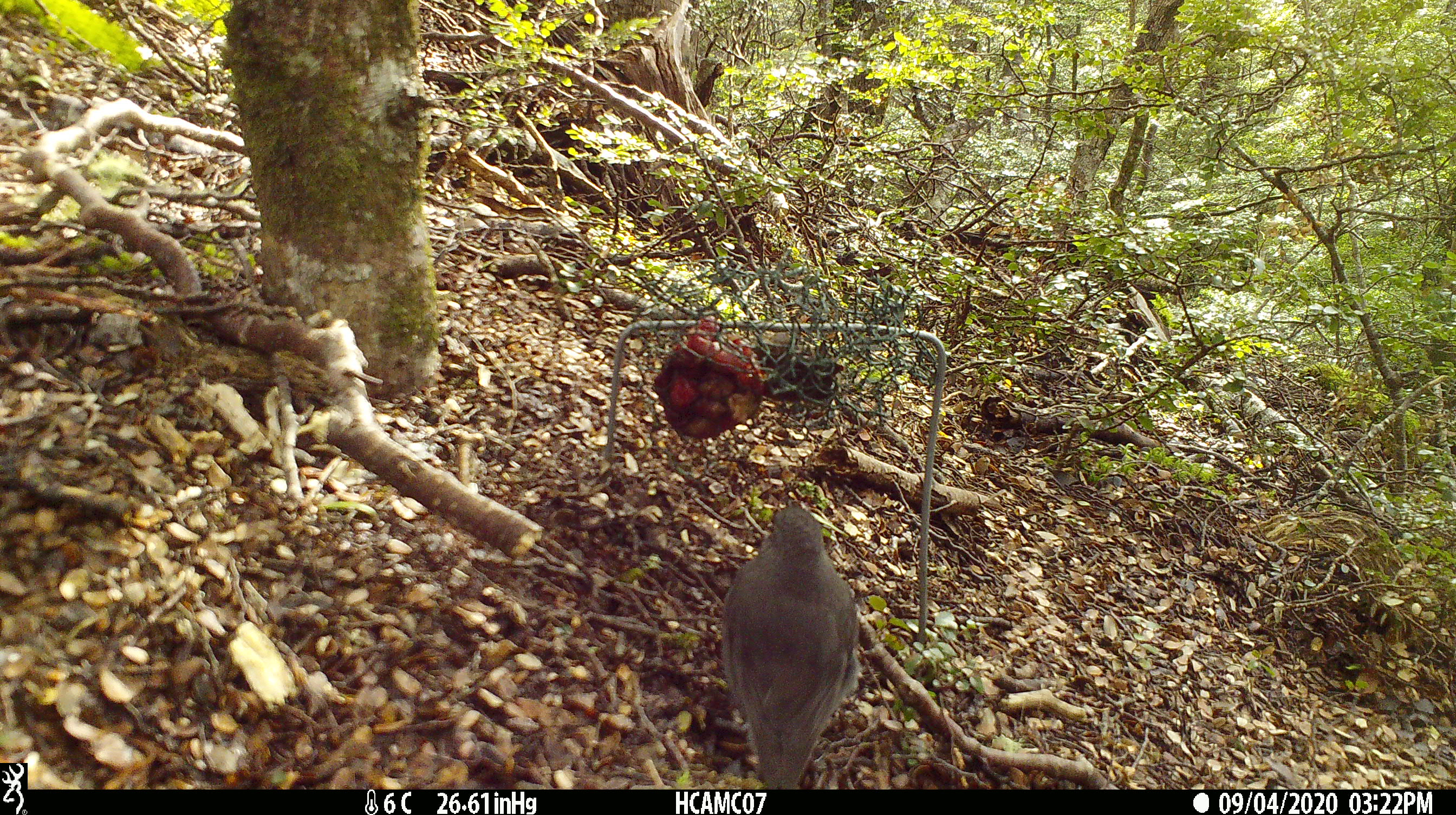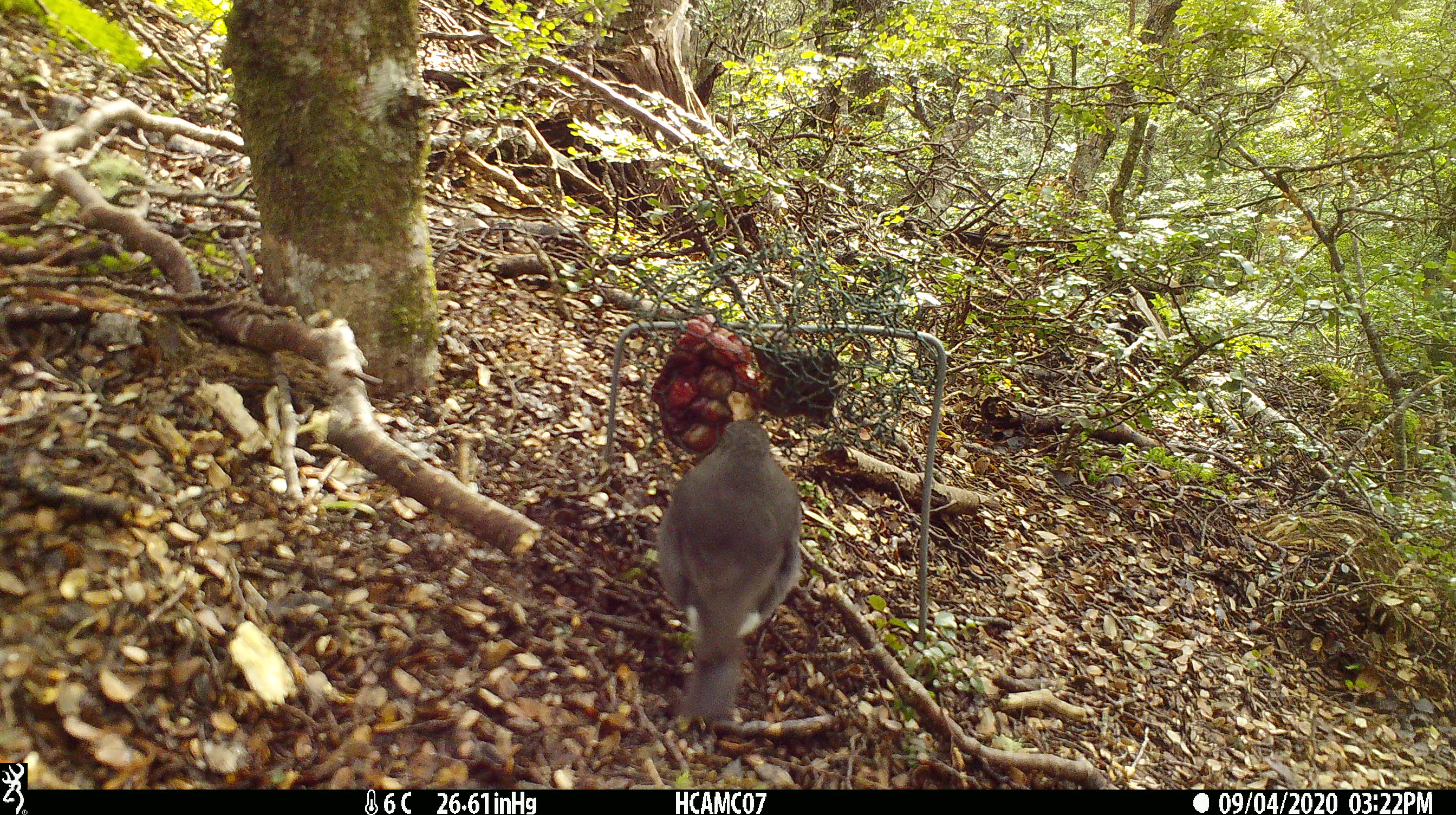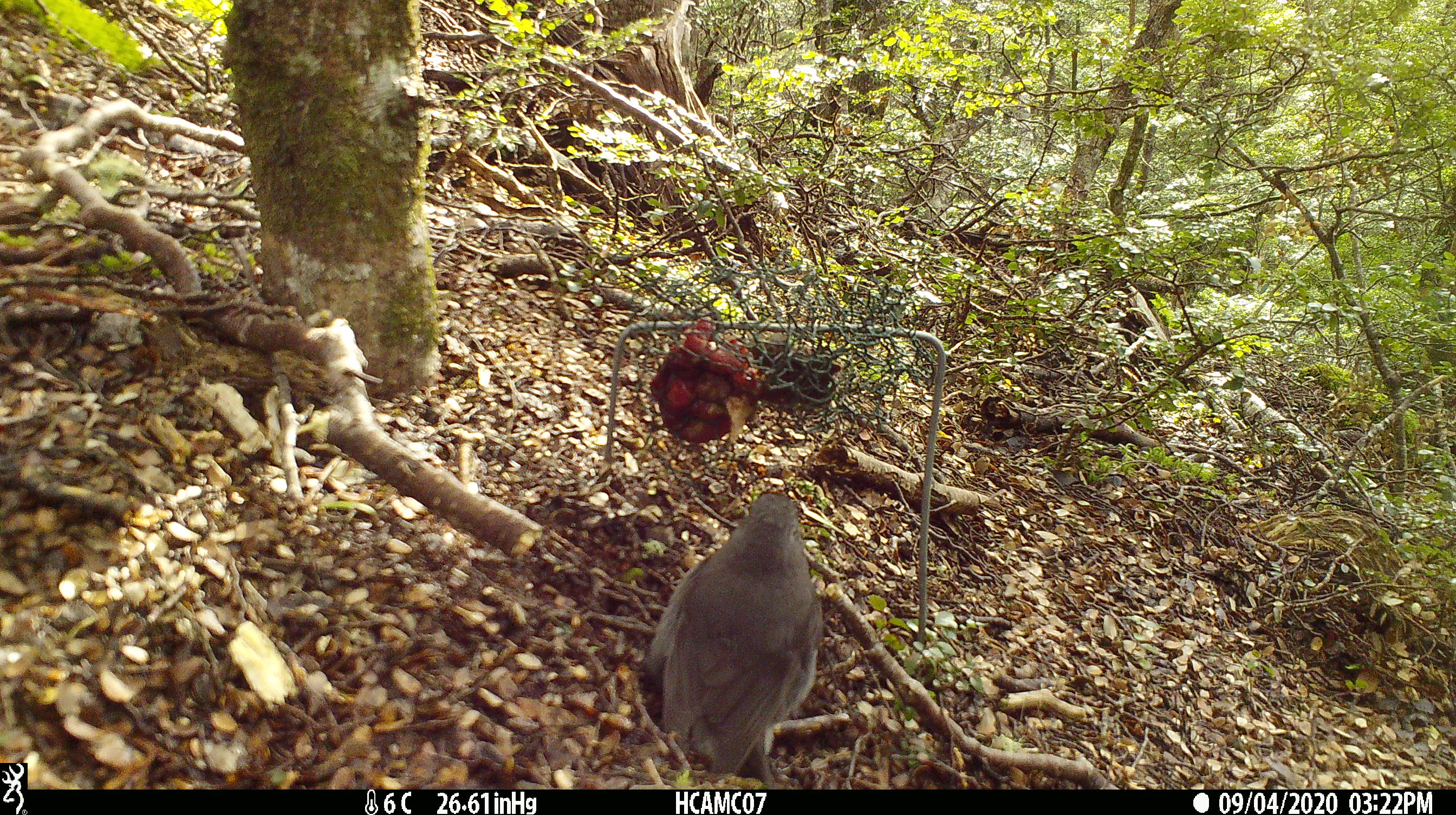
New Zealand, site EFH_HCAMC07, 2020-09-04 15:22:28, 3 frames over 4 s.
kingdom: Animalia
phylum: Chordata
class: Aves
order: Passeriformes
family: Petroicidae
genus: Petroica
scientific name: Petroica australis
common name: new zealand robin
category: robin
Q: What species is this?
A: Robin (new zealand robin) (Petroica australis).